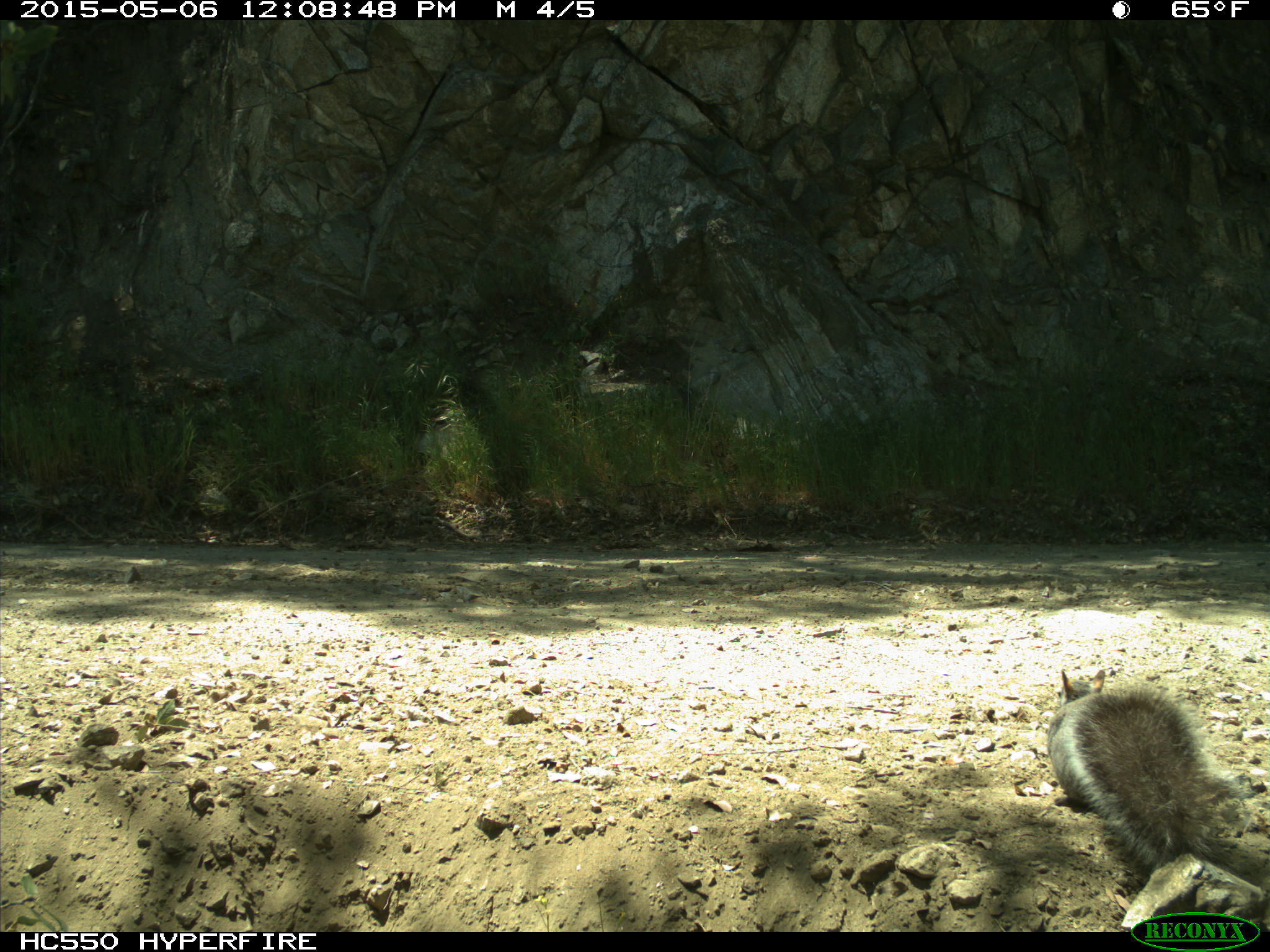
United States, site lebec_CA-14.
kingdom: Animalia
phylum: Chordata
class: Mammalia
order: Rodentia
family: Sciuridae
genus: Sciurus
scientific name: Sciurus carolinensis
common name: eastern gray squirrel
Sciurus carolinensis (eastern gray squirrel).